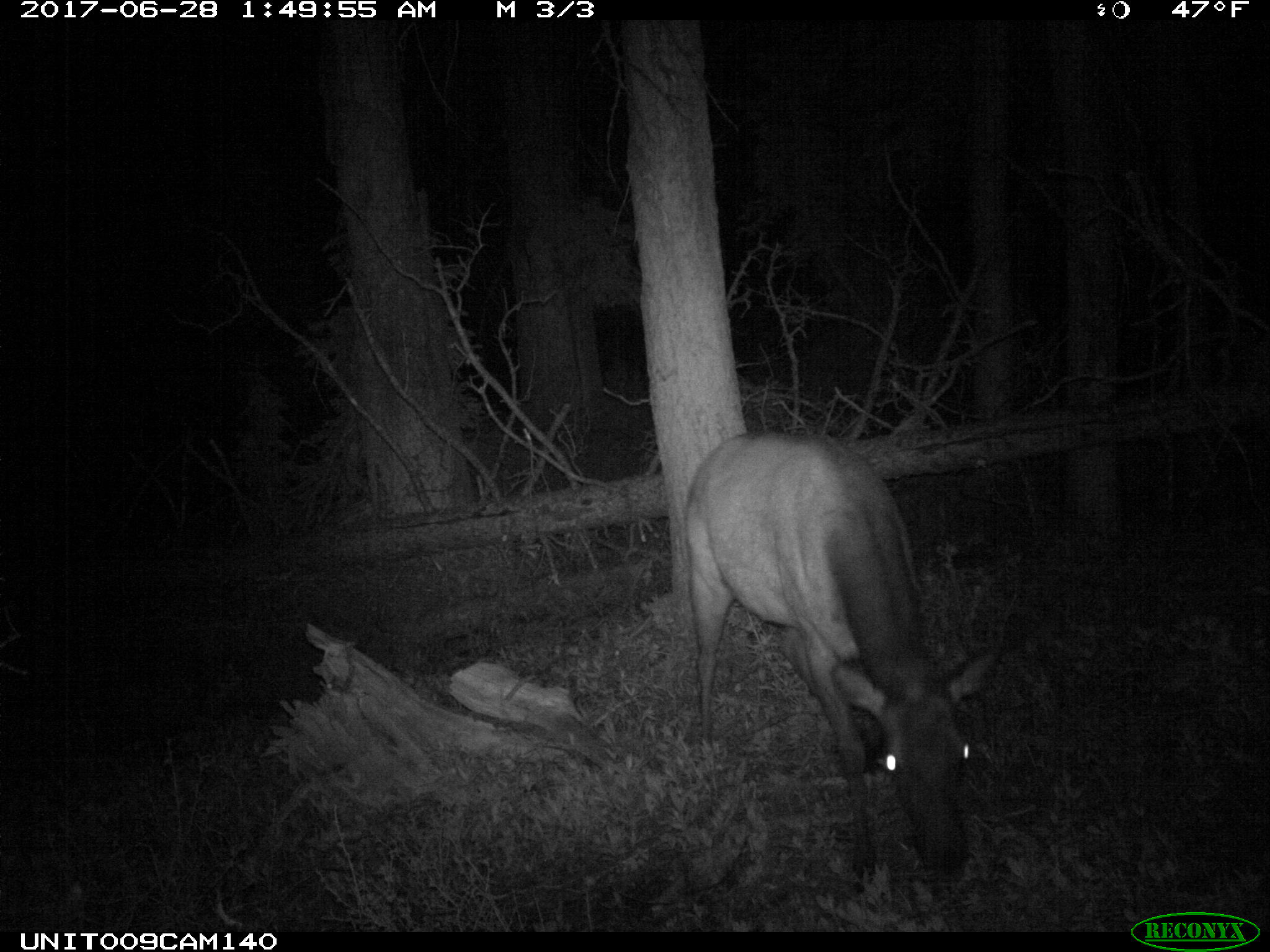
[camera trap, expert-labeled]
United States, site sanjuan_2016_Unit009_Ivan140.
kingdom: Animalia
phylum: Chordata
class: Mammalia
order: Artiodactyla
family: Cervidae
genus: Cervus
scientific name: Cervus elaphus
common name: red deer